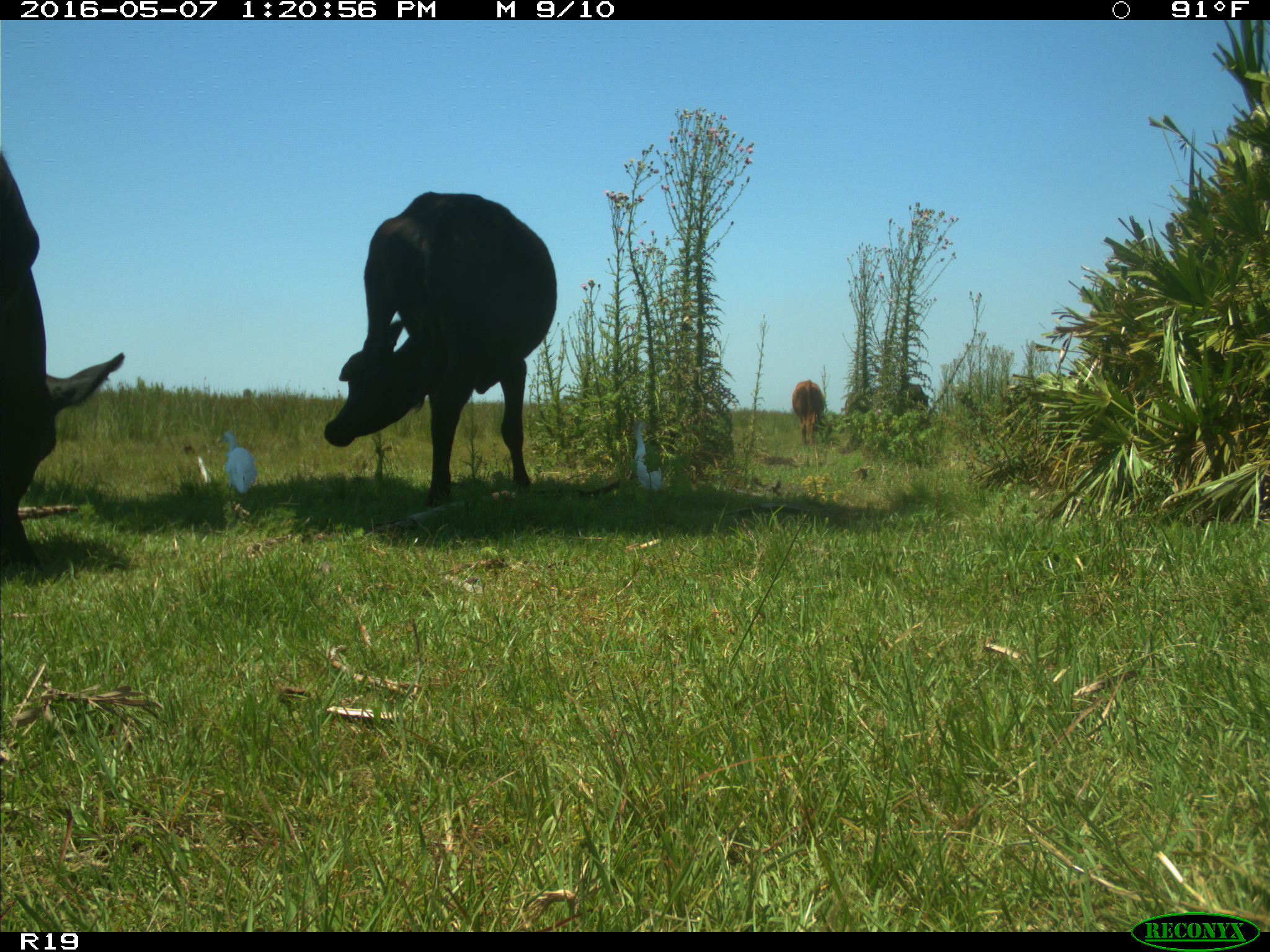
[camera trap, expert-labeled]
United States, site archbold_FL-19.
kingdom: Animalia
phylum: Chordata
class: Mammalia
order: Artiodactyla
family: Bovidae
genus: Bos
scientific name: Bos taurus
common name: domestic cow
Bos taurus (domestic cow).